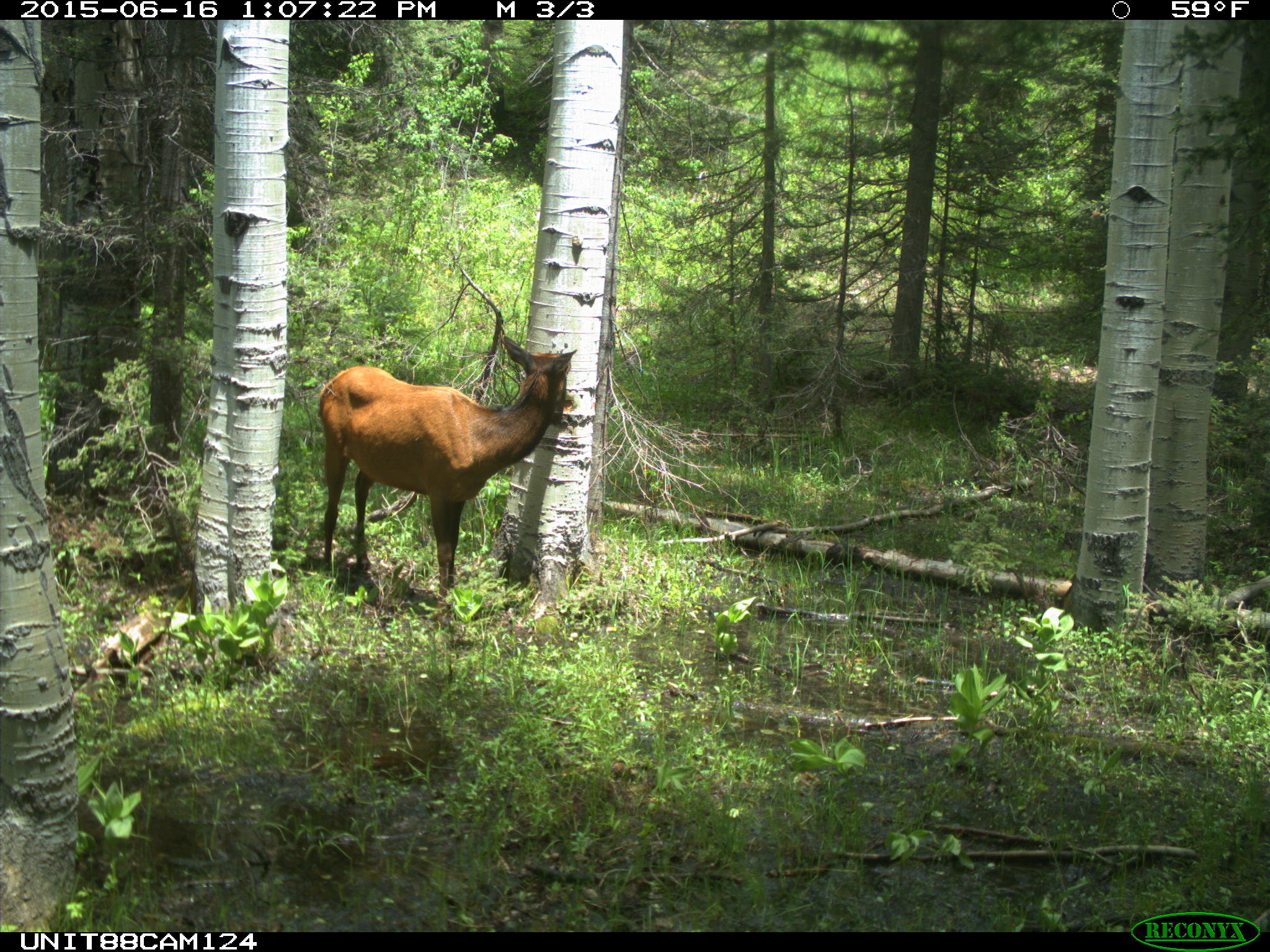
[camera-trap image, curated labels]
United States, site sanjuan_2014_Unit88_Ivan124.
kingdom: Animalia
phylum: Chordata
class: Mammalia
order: Artiodactyla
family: Cervidae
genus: Cervus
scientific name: Cervus elaphus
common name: red deer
Cervus elaphus (red deer).